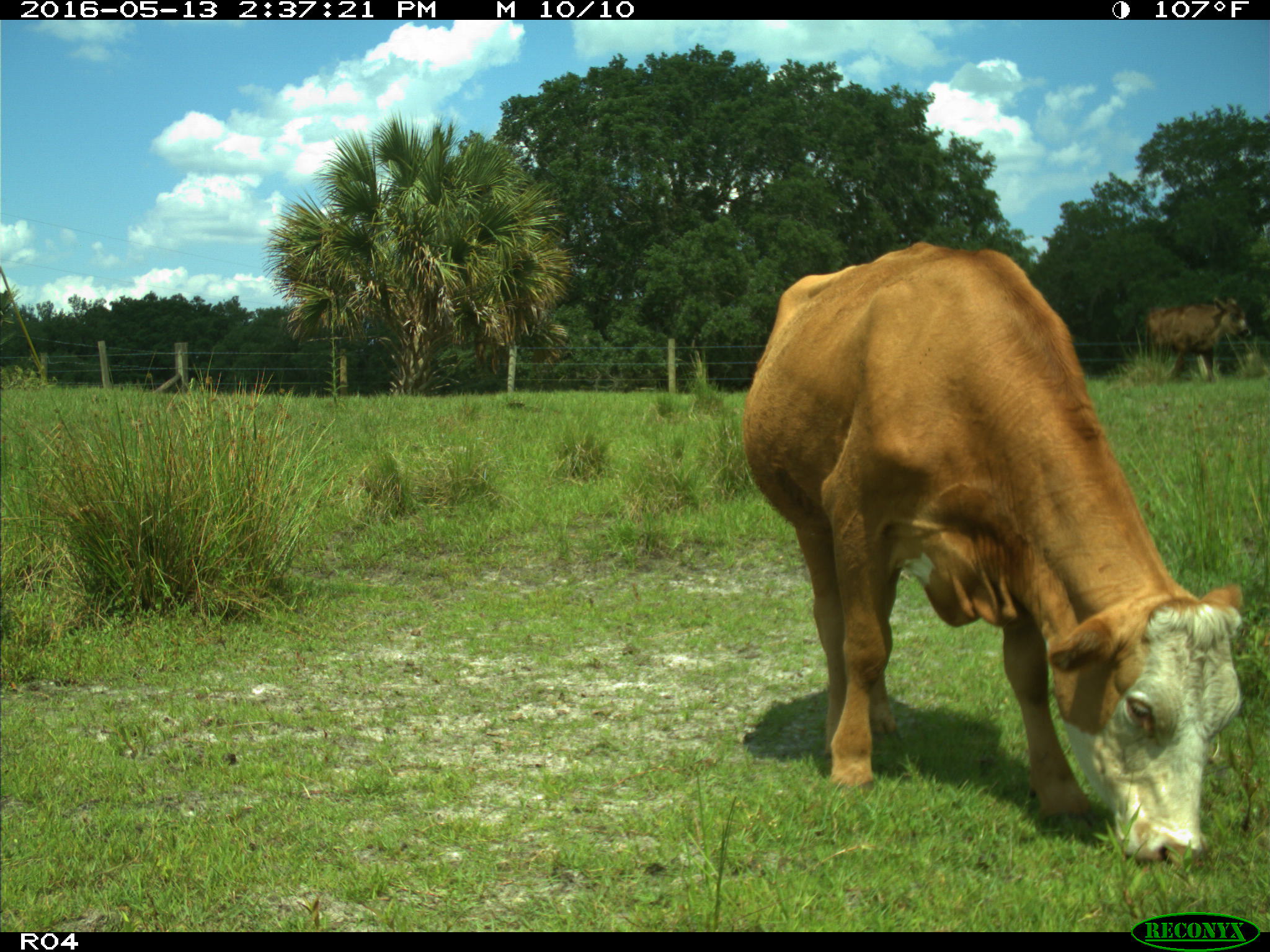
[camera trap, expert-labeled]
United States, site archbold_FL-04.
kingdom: Animalia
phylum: Chordata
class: Mammalia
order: Artiodactyla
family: Bovidae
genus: Bos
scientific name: Bos taurus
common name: domestic cow